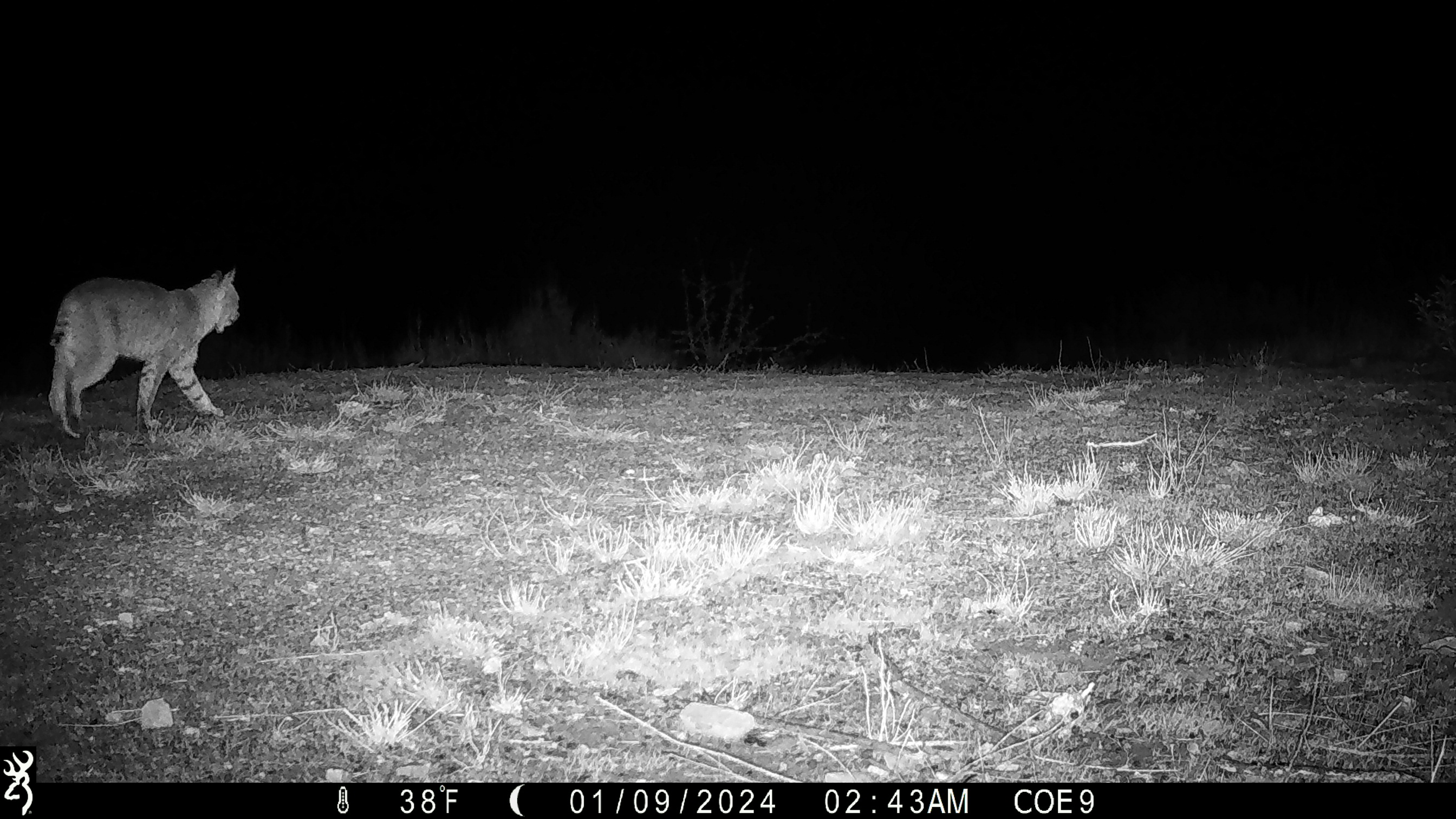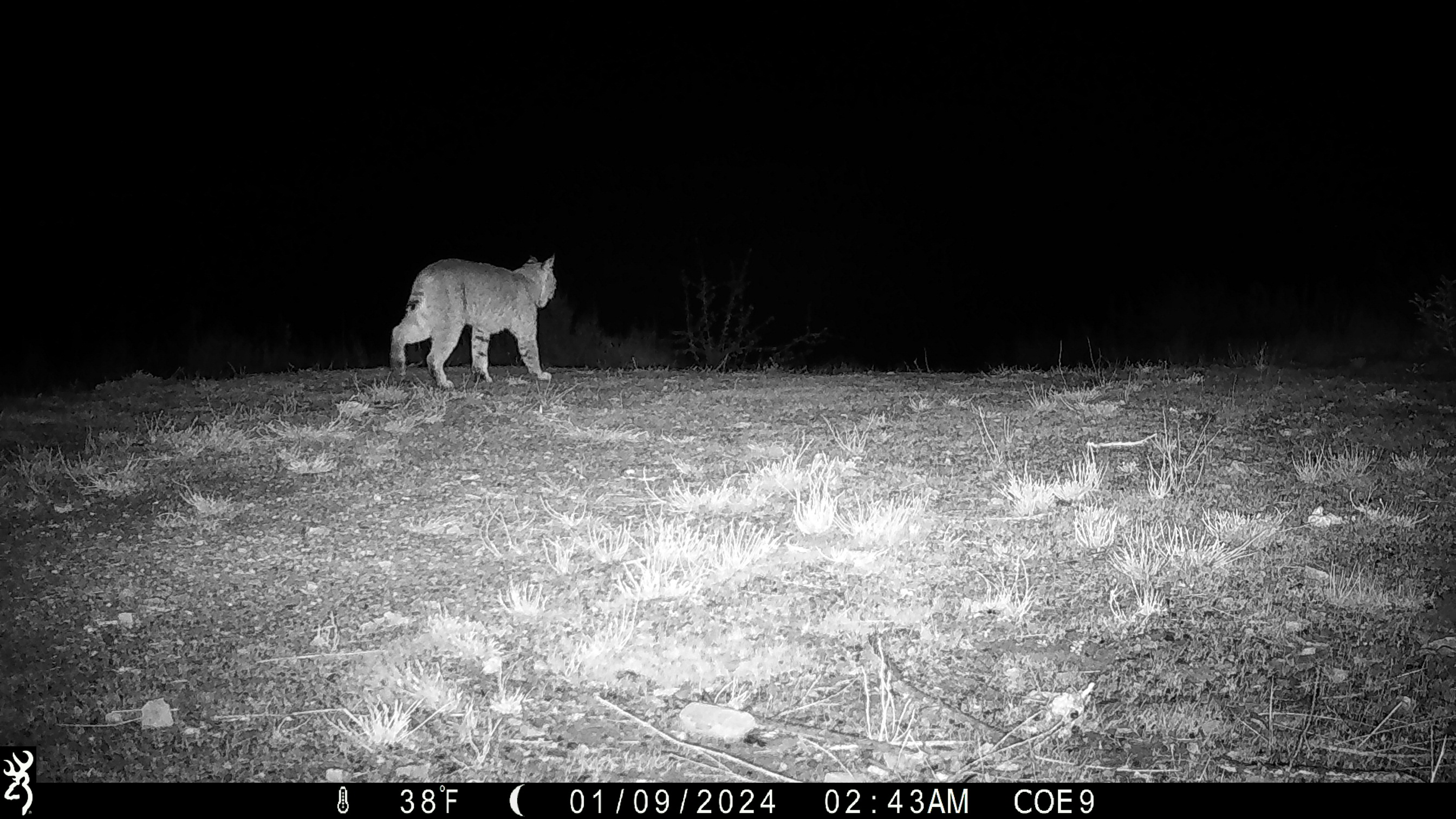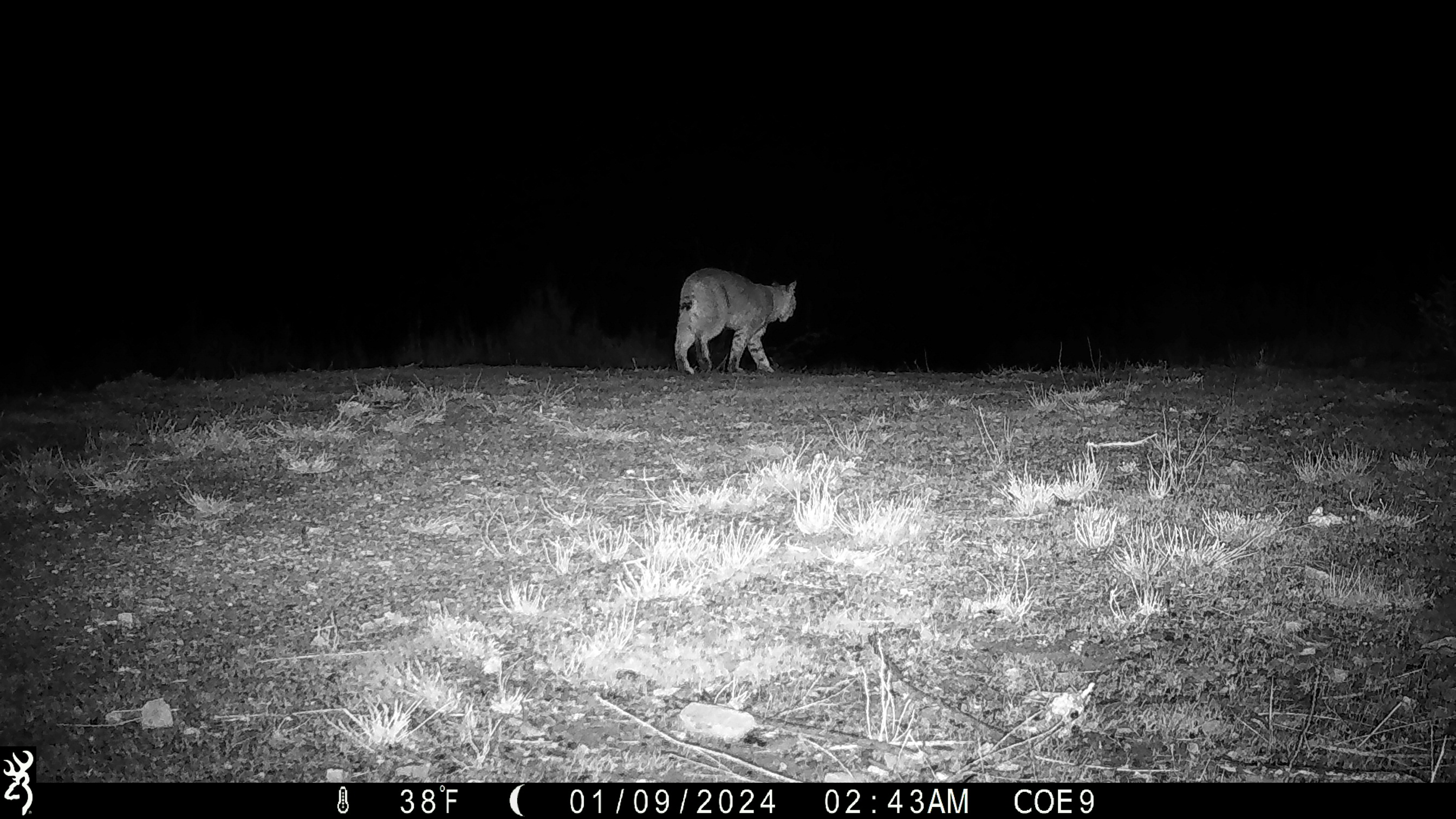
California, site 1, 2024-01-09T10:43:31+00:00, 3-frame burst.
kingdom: Animalia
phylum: Chordata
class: Mammalia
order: Carnivora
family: Felidae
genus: Lynx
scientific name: Lynx rufus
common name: bobcat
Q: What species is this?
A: Bobcat (Lynx rufus).